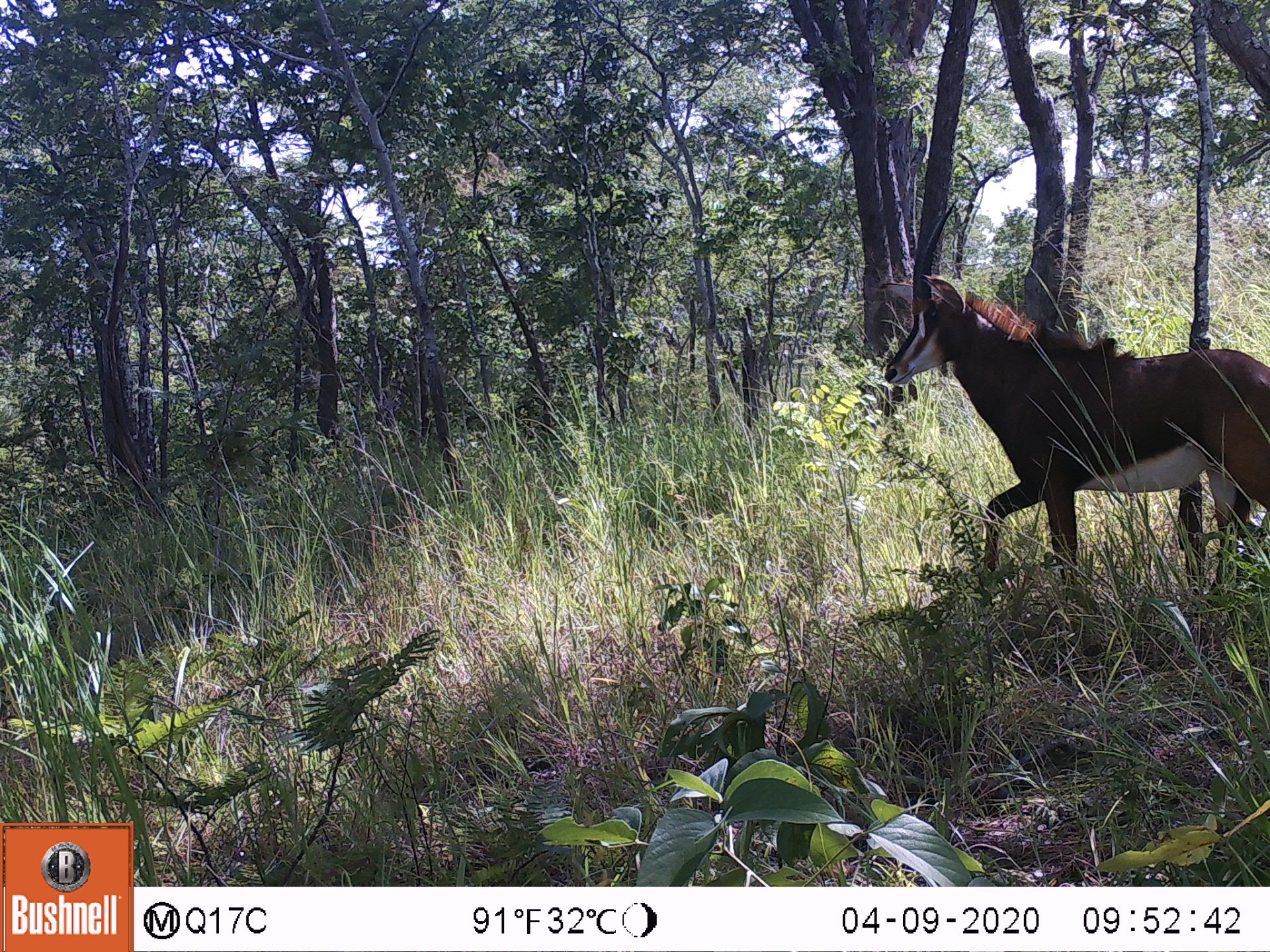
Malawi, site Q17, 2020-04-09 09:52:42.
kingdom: Animalia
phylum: Chordata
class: Mammalia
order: Artiodactyla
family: Bovidae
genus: Hippotragus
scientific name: Hippotragus niger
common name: sable antelope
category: sable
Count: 1.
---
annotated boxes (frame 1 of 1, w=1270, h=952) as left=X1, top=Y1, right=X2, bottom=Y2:
sable: left=878, top=199, right=1268, bottom=581